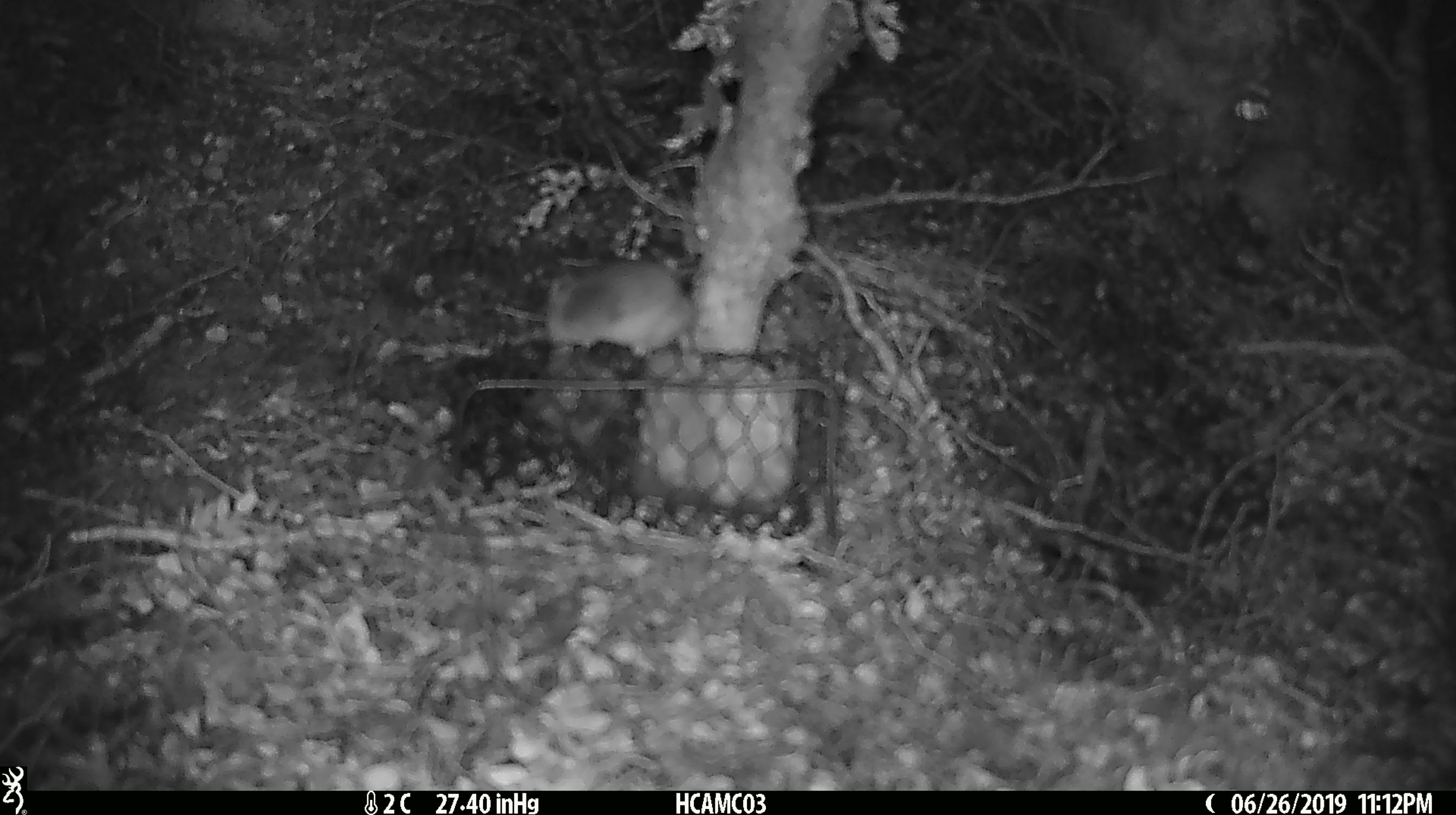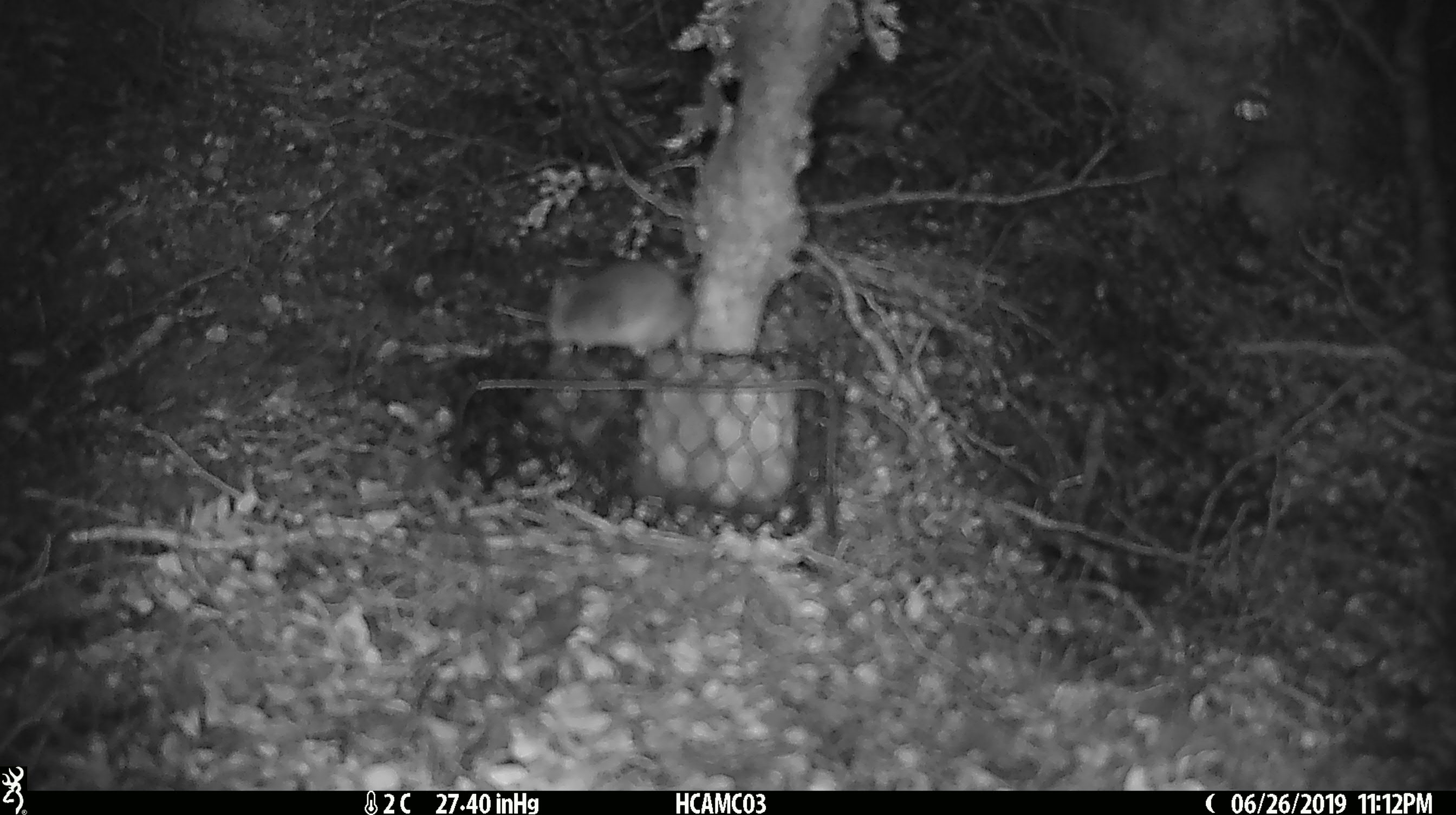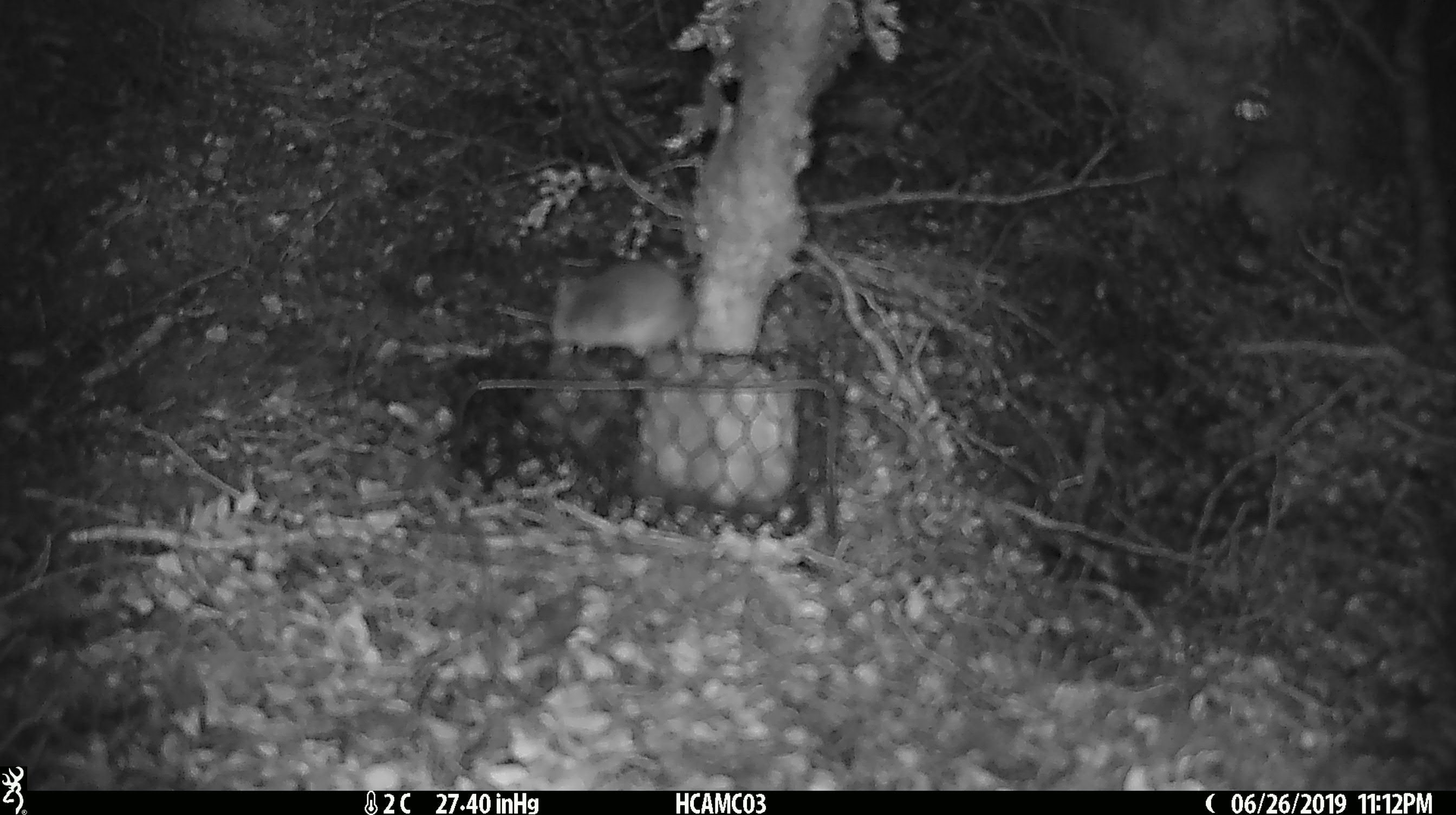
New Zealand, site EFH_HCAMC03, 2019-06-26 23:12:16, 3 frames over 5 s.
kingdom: Animalia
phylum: Chordata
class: Mammalia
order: Rodentia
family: Muridae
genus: Mus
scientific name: Mus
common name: mouse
Mouse (Mus).